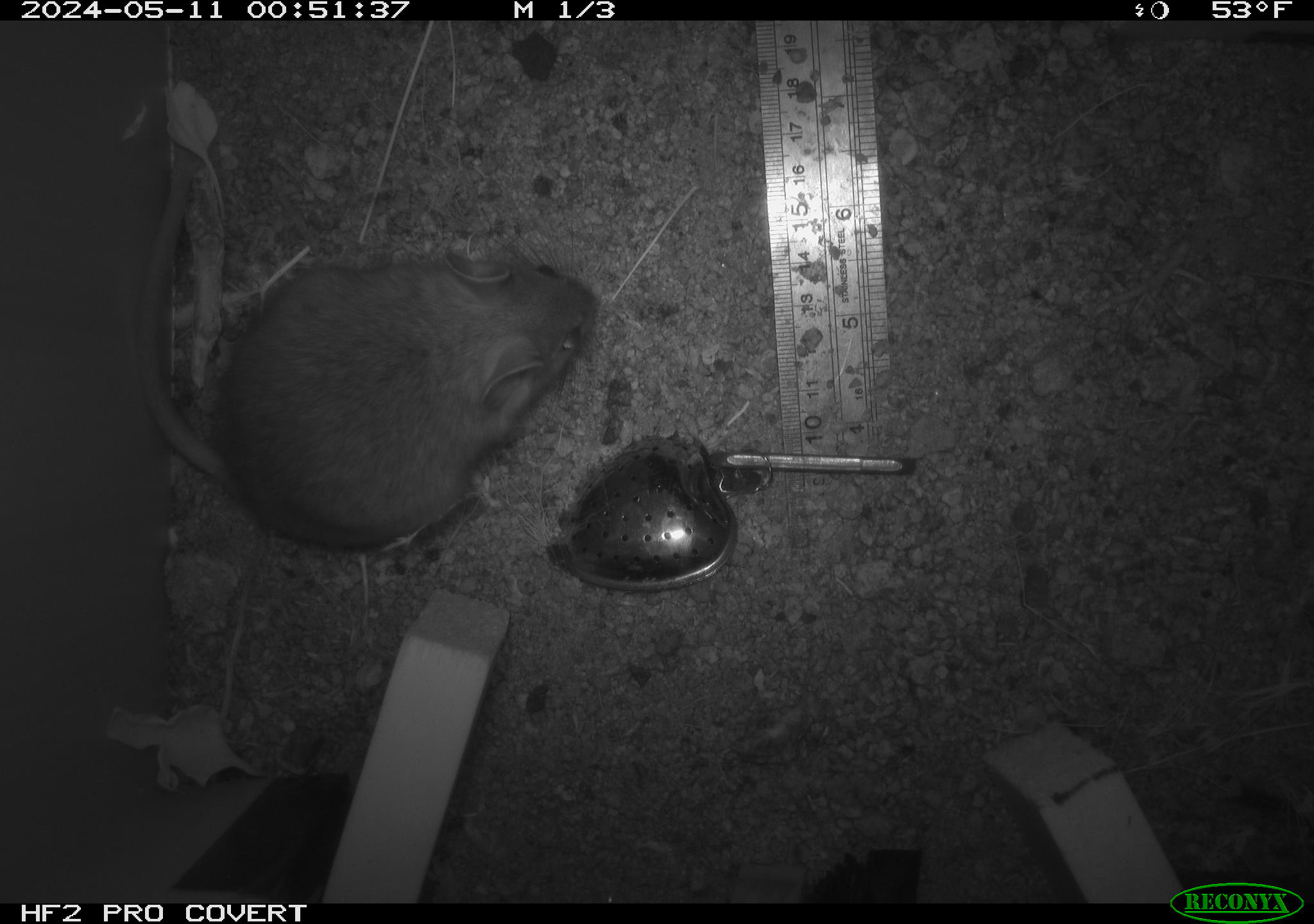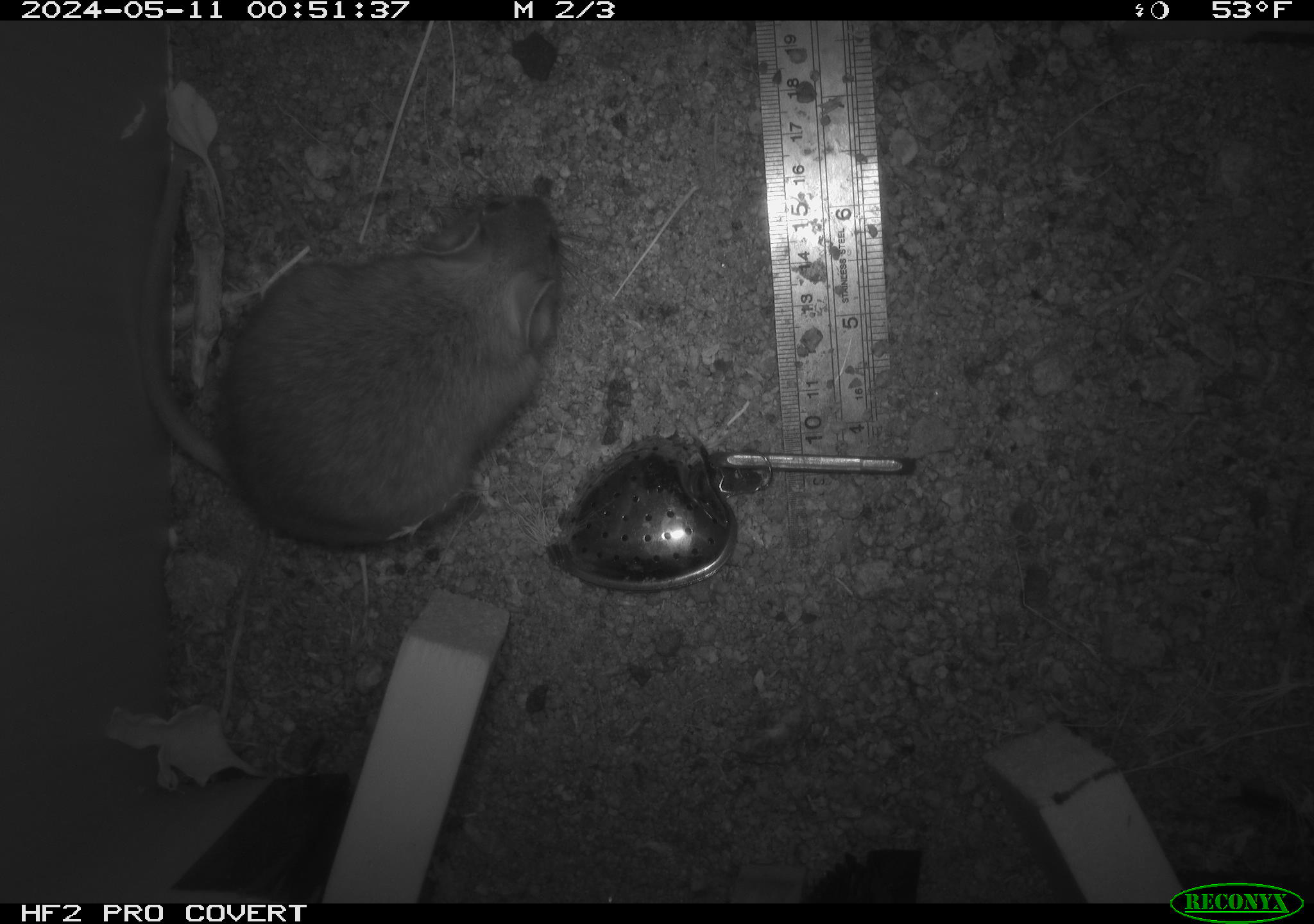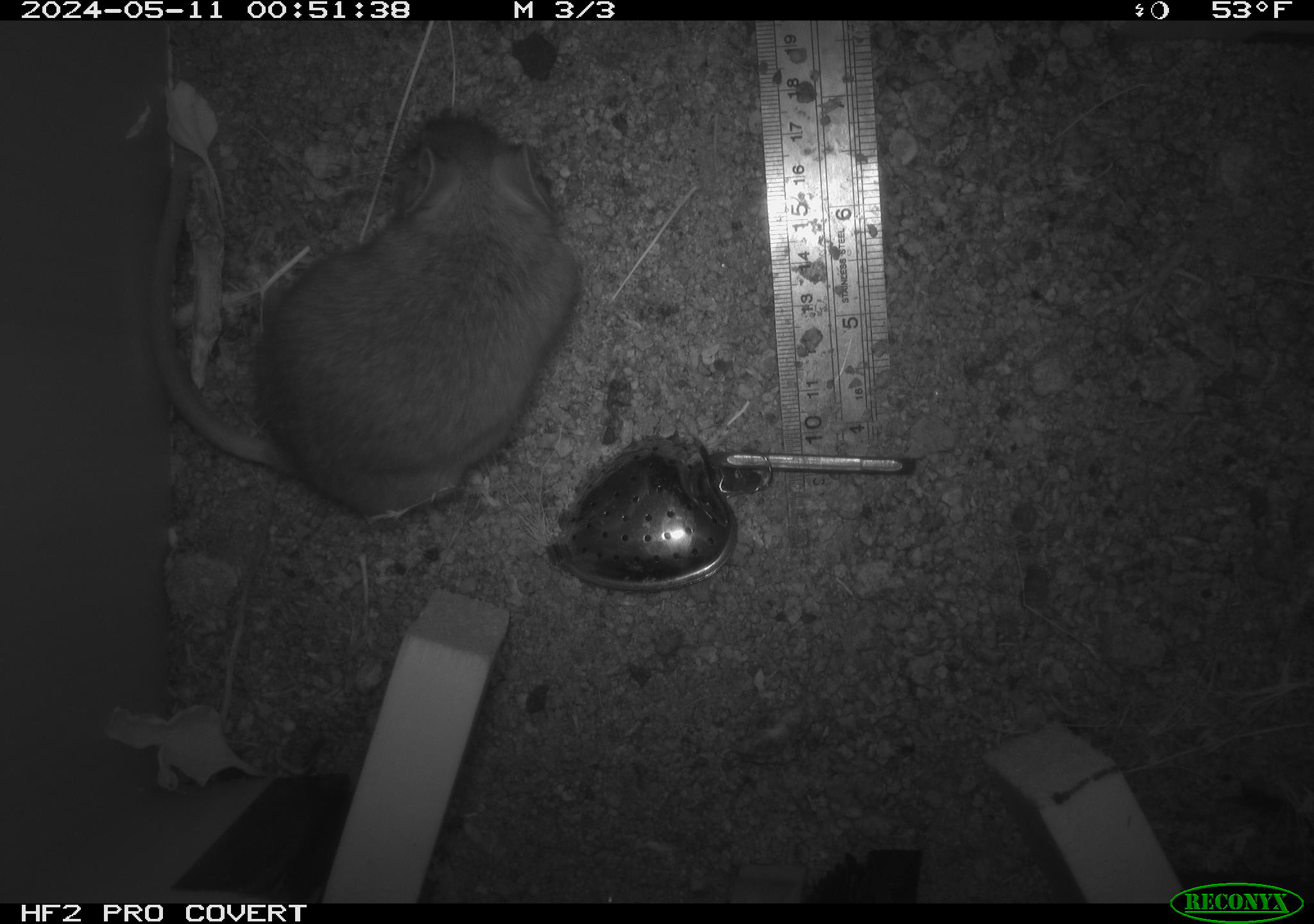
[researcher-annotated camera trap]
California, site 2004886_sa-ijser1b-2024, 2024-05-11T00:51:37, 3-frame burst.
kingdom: Animalia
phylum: Chordata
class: Mammalia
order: Rodentia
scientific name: Rodentia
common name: woodrat or rat or mouse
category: woodrat or rat or mouse species